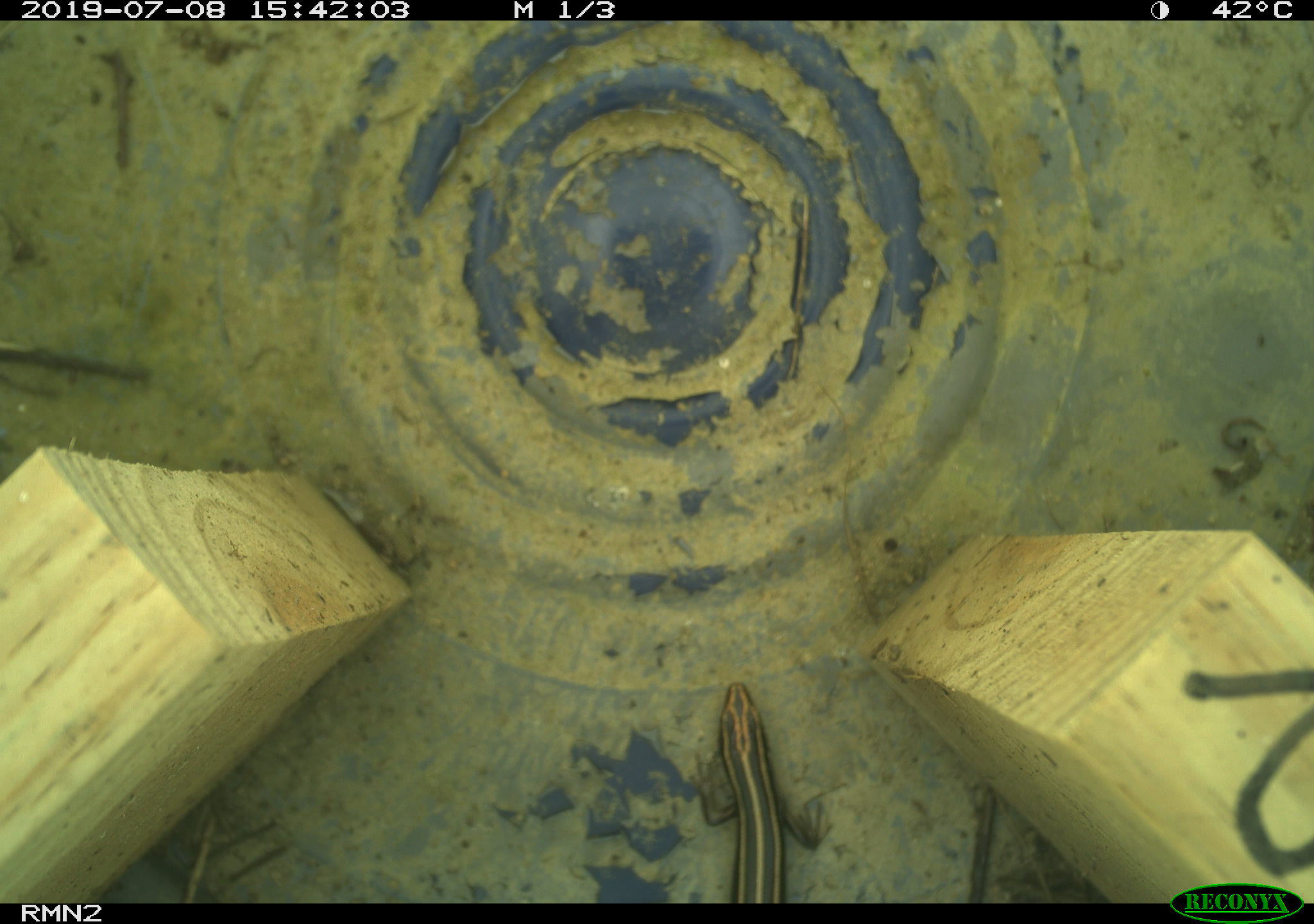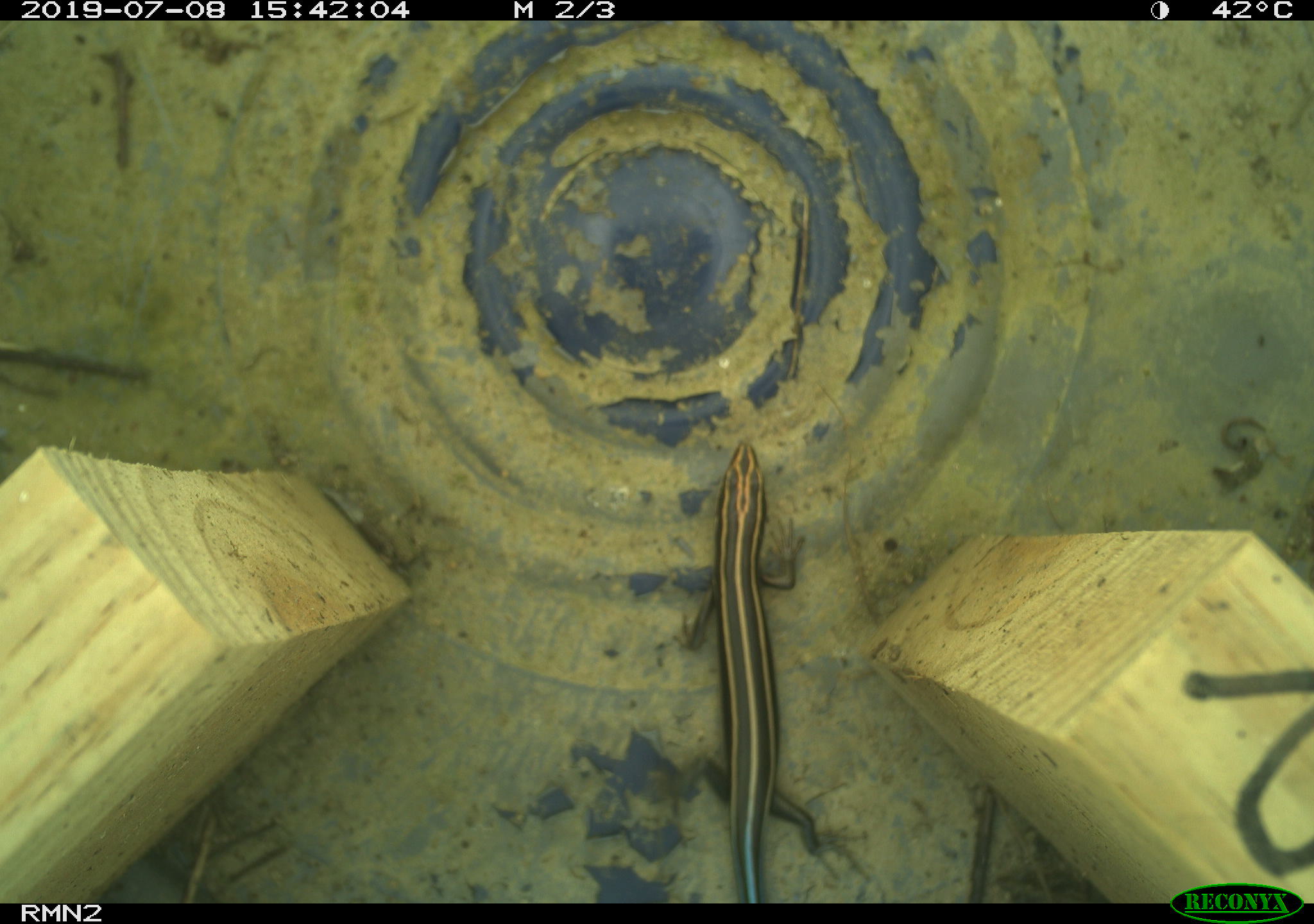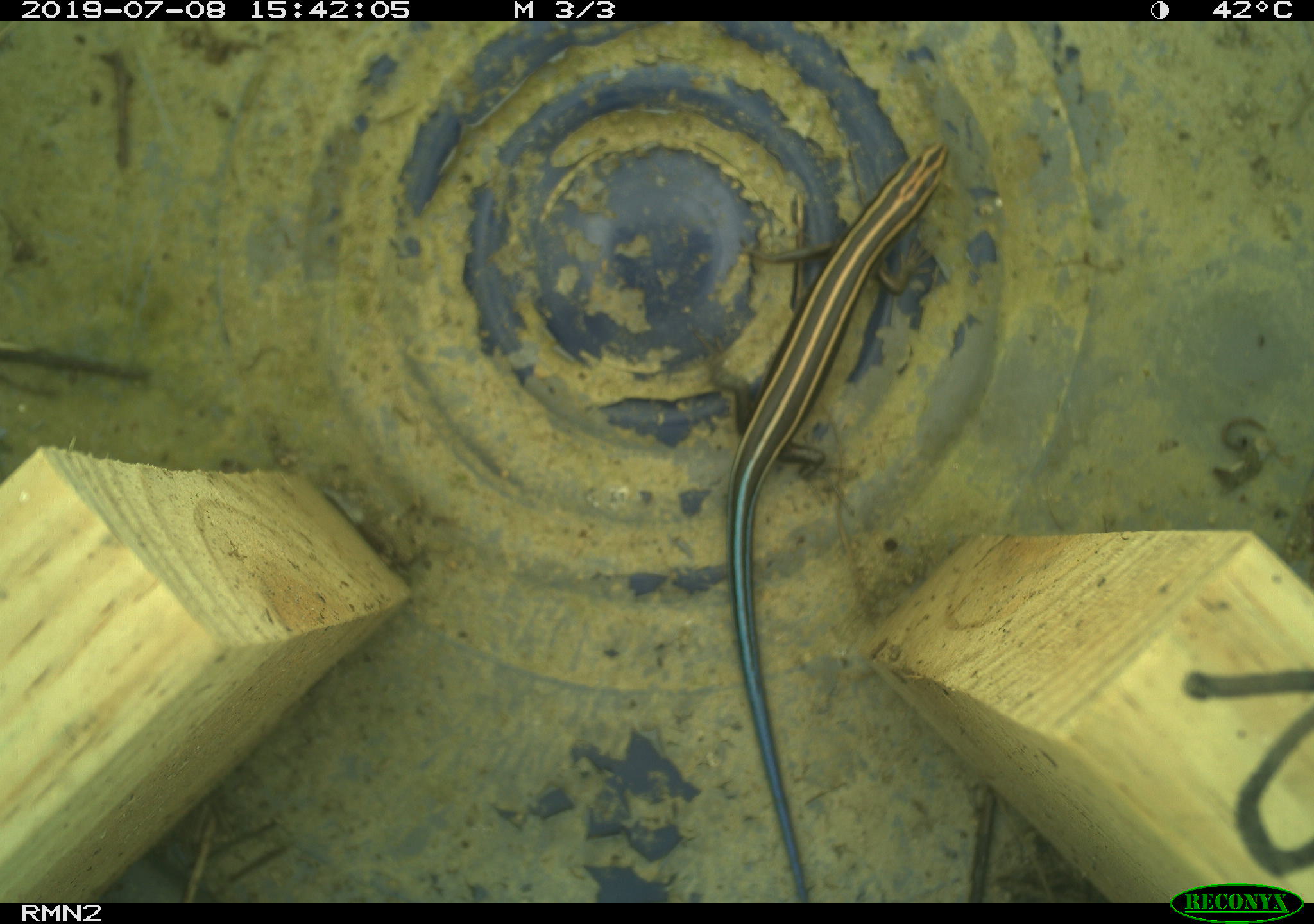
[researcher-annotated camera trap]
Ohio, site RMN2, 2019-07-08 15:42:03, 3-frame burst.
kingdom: Animalia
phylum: Chordata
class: Reptilia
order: Squamata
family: Scincidae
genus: Plestiodon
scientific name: Plestiodon fasciatus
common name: common five-lined skink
Common five-lined skink (Plestiodon fasciatus).